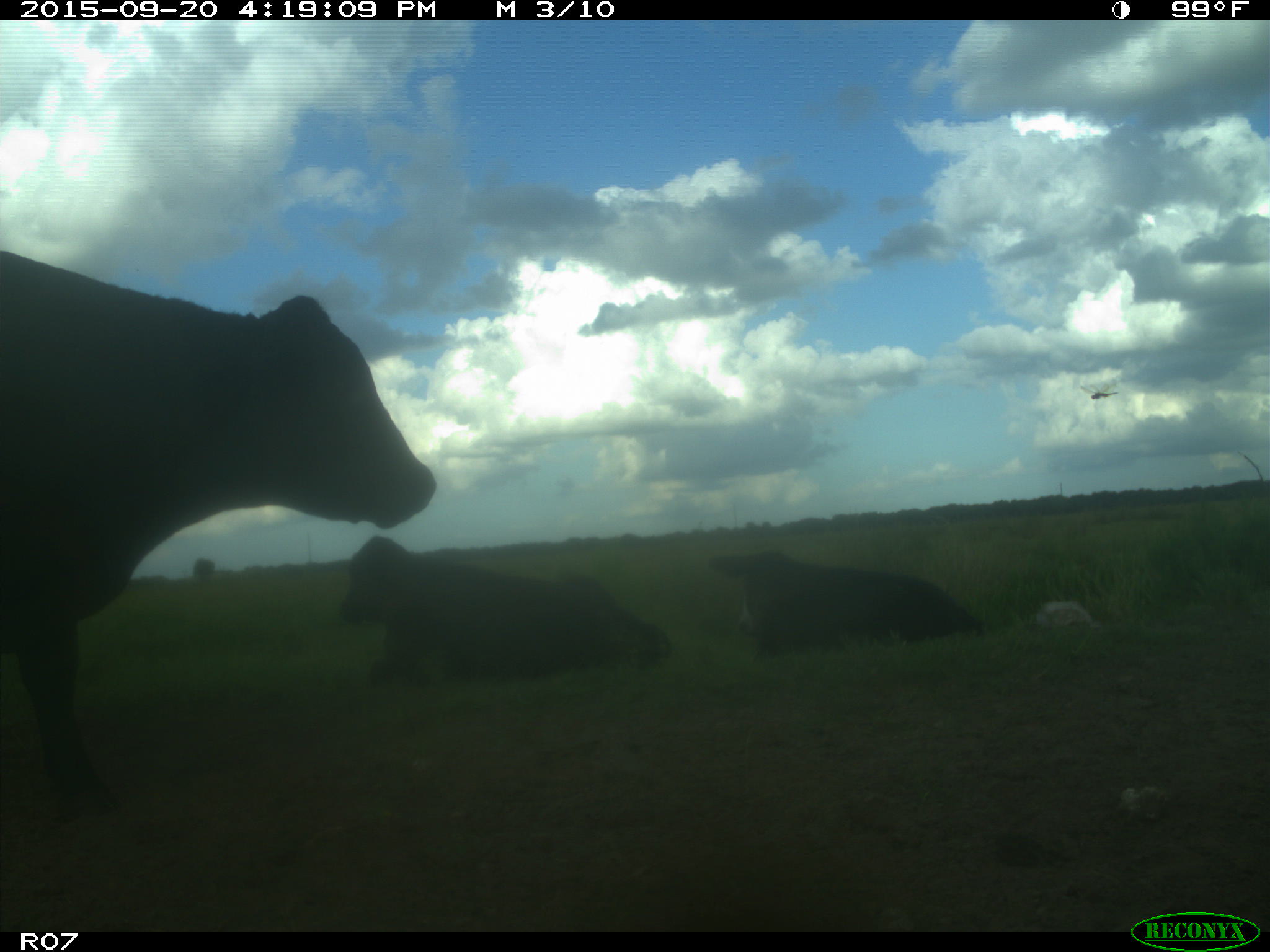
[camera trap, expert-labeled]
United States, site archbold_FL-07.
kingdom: Animalia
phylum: Chordata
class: Mammalia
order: Artiodactyla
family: Bovidae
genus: Bos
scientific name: Bos taurus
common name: domestic cow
Bos taurus (domestic cow).